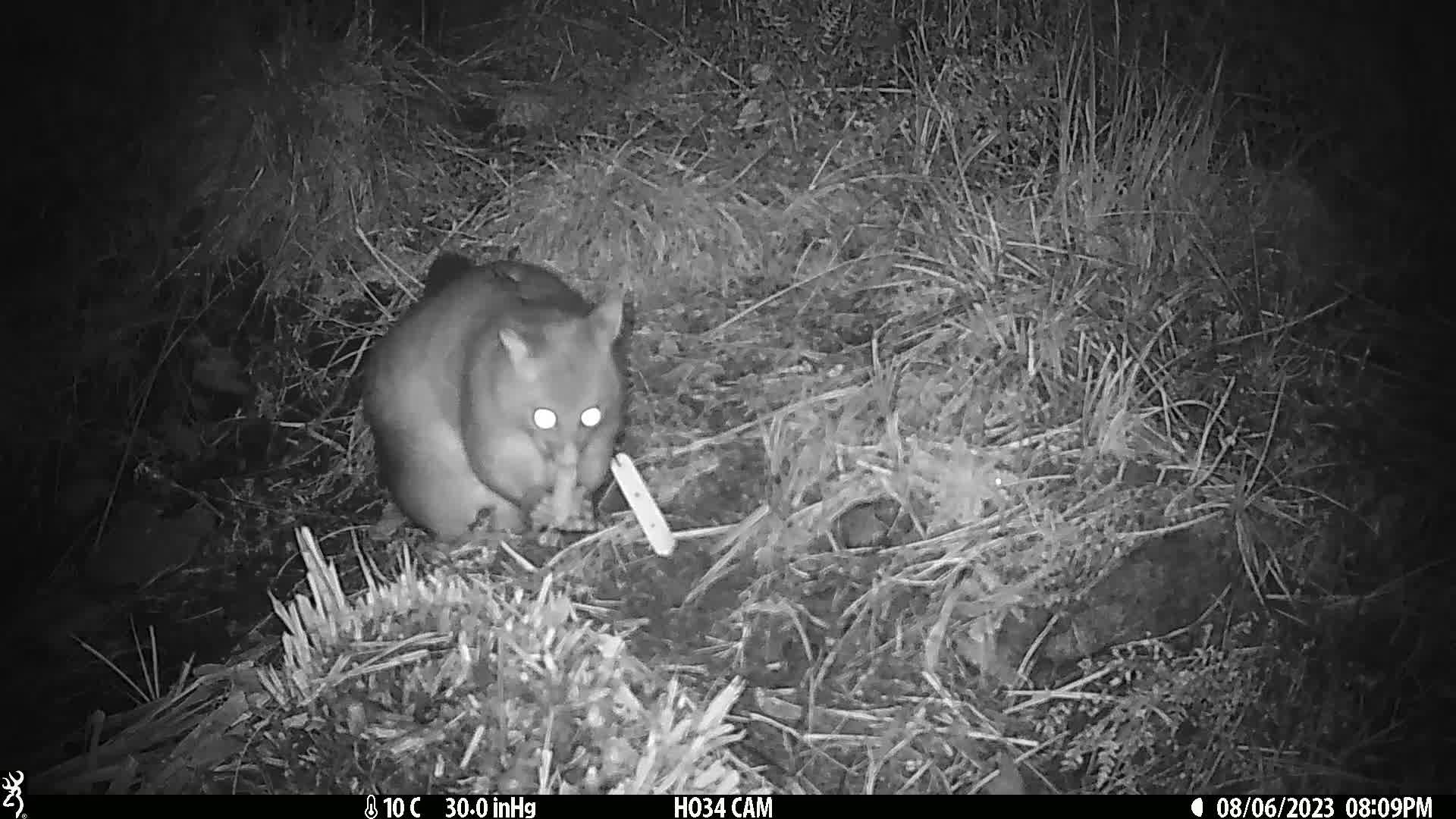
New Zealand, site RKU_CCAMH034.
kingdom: Animalia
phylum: Chordata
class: Mammalia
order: Diprotodontia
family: Phalangeridae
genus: Trichosurus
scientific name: Trichosurus vulpecula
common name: common brushtail possum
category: possum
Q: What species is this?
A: Possum (common brushtail possum) (Trichosurus vulpecula).